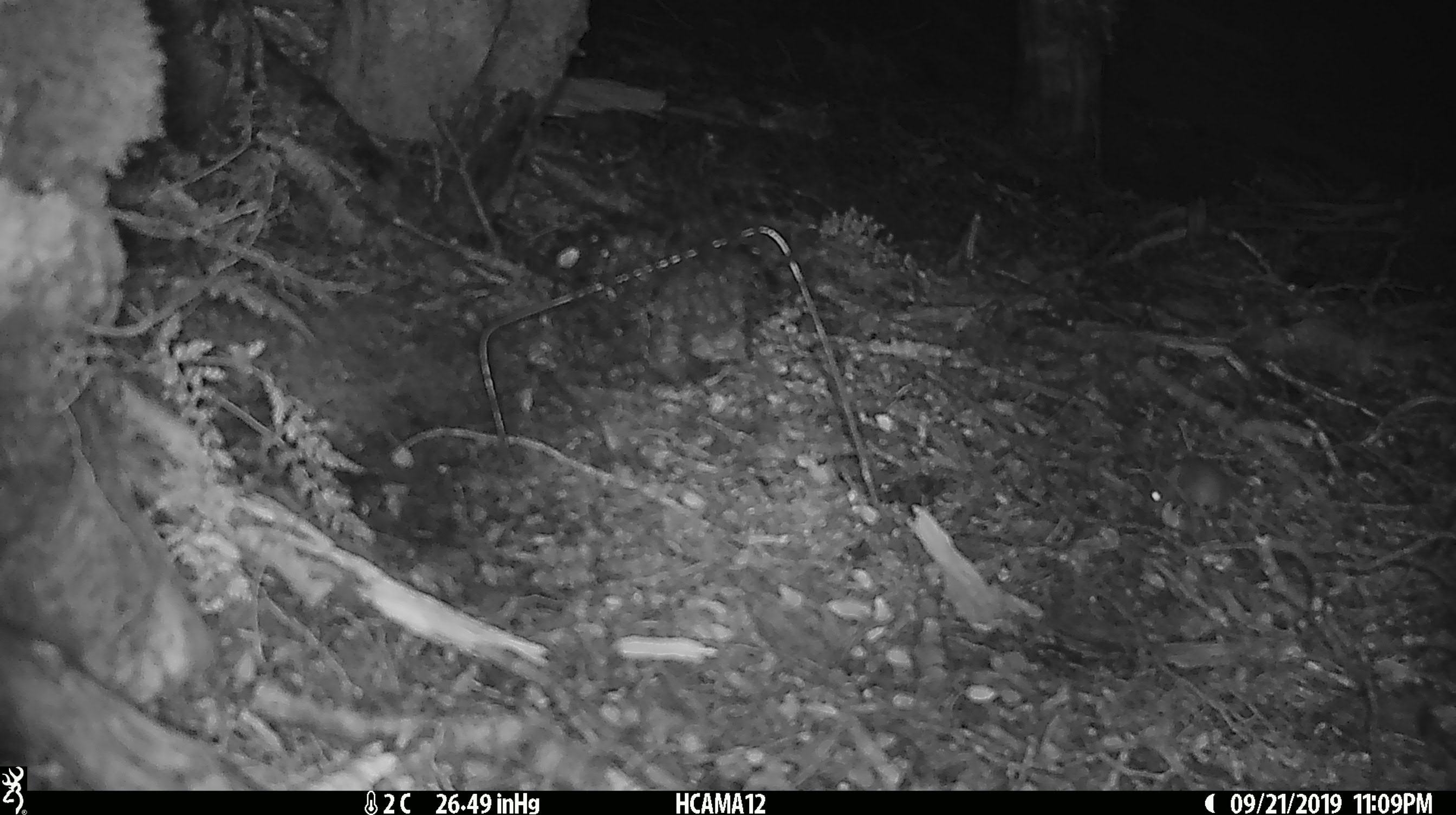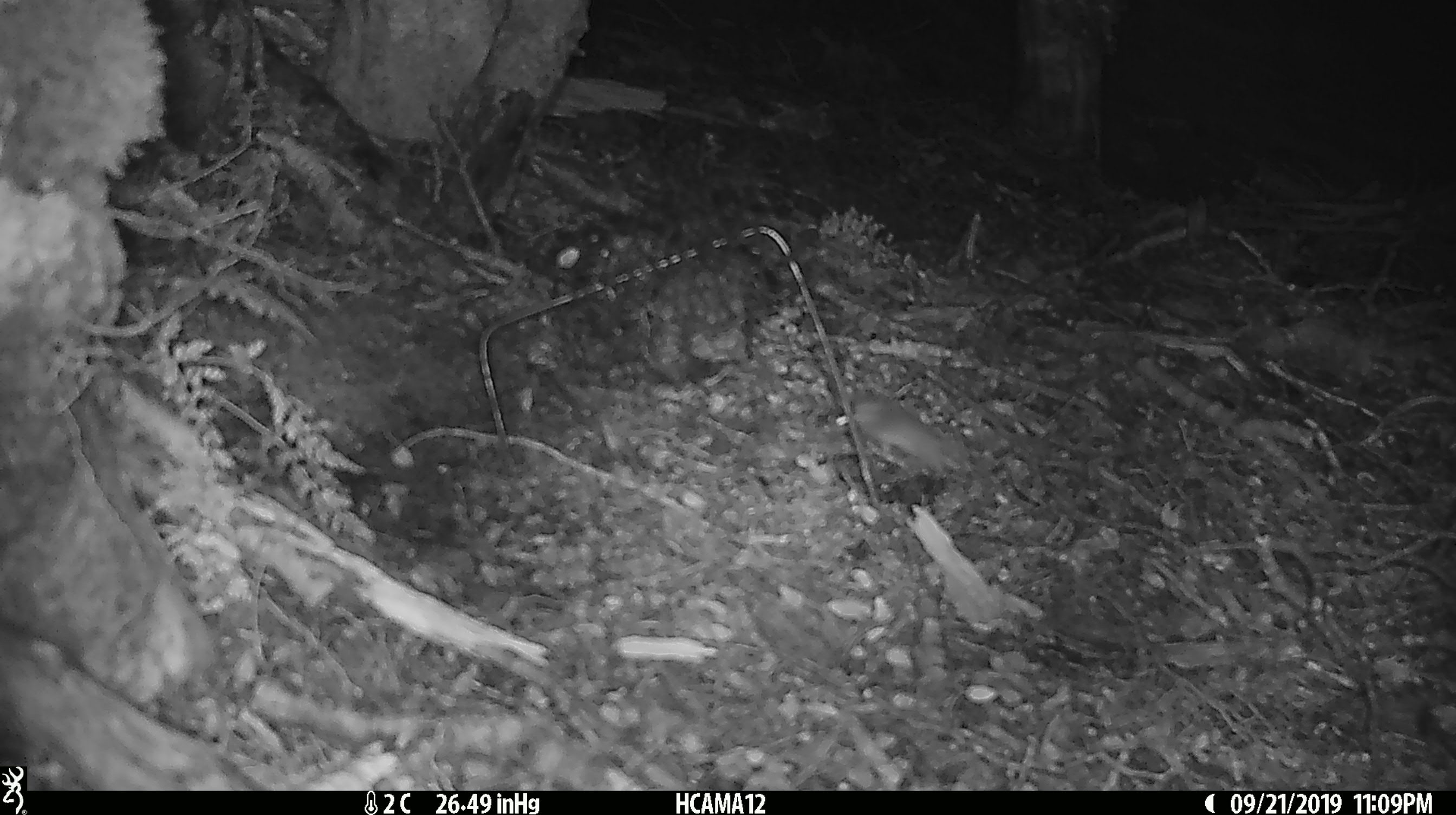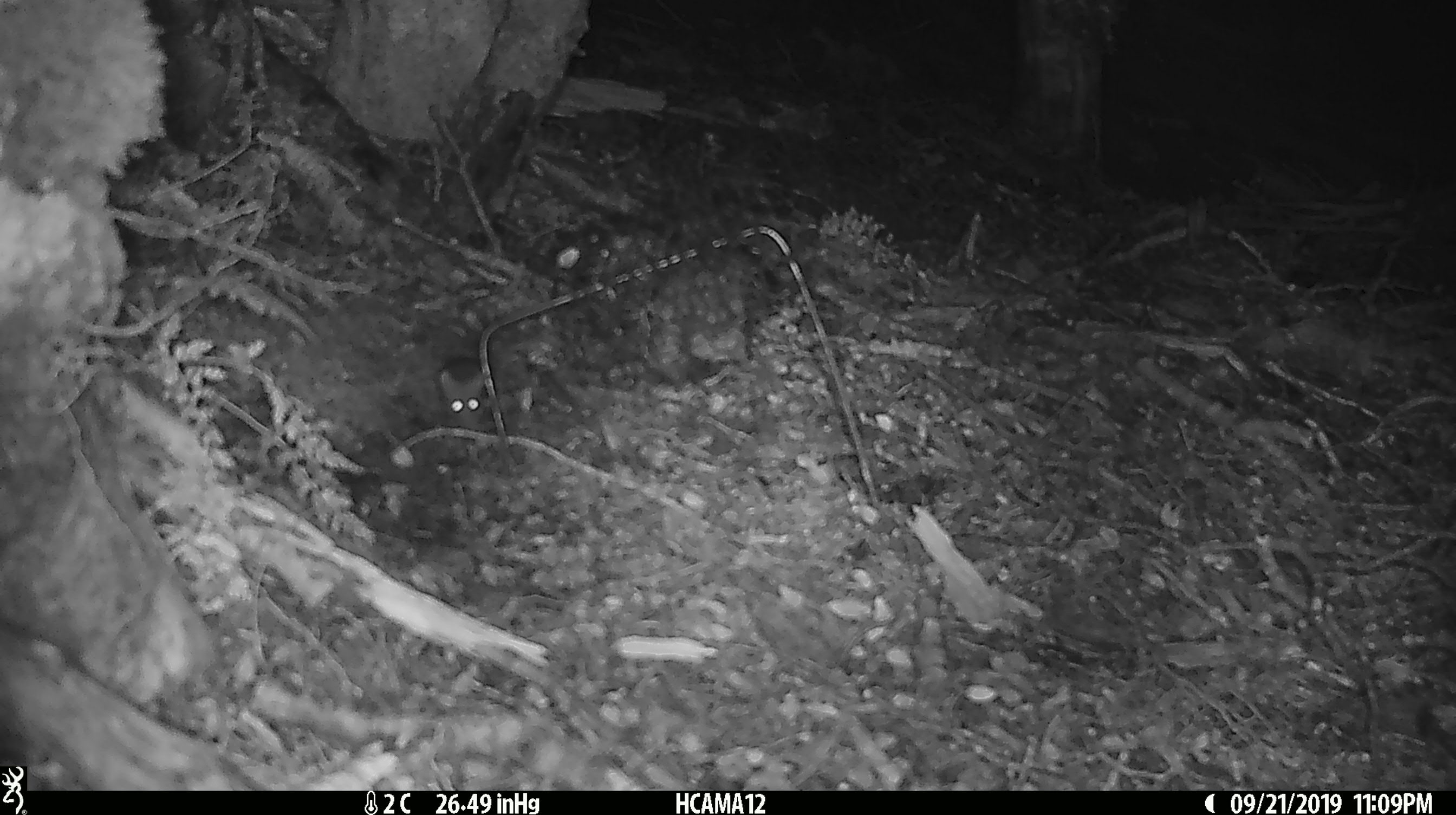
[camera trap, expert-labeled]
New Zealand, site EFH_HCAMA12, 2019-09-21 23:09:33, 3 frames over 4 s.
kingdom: Animalia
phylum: Chordata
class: Mammalia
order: Rodentia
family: Muridae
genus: Mus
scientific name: Mus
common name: mouse